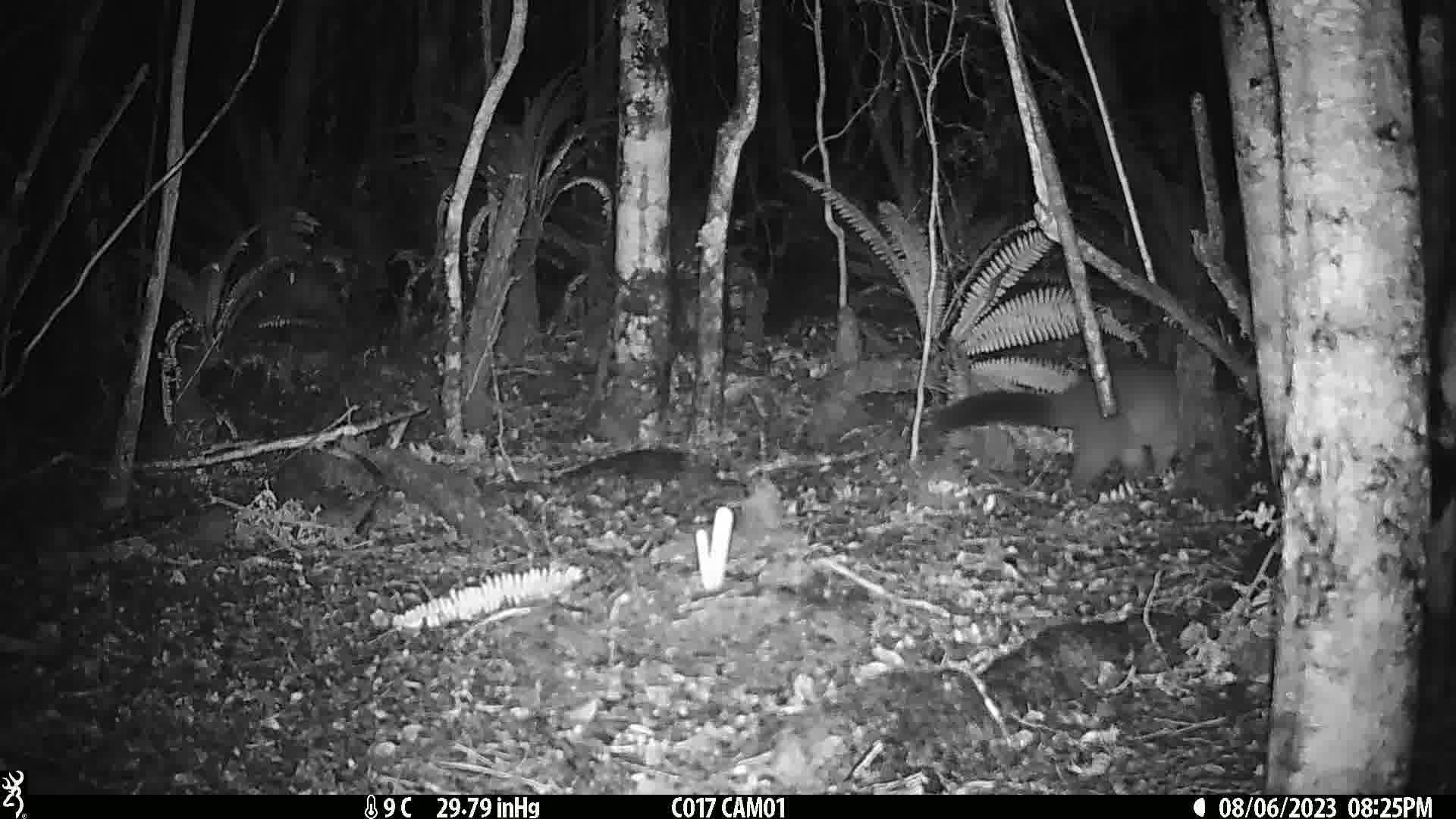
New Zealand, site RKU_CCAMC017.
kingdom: Animalia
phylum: Chordata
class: Mammalia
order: Diprotodontia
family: Phalangeridae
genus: Trichosurus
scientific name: Trichosurus vulpecula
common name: common brushtail possum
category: possum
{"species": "possum (common brushtail possum) (Trichosurus vulpecula)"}